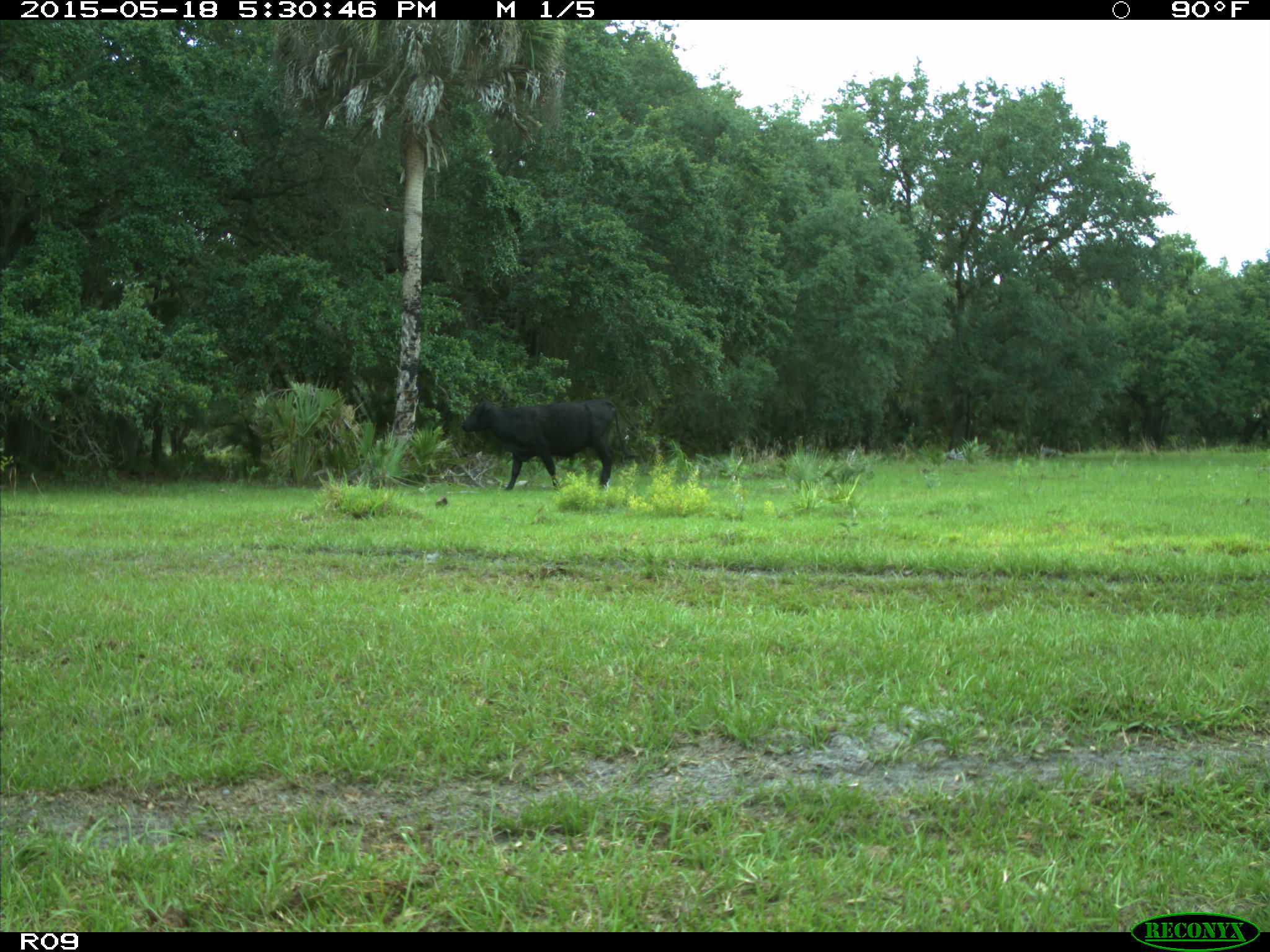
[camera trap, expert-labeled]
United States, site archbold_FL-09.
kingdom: Animalia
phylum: Chordata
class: Mammalia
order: Artiodactyla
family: Bovidae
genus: Bos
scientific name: Bos taurus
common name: domestic cow